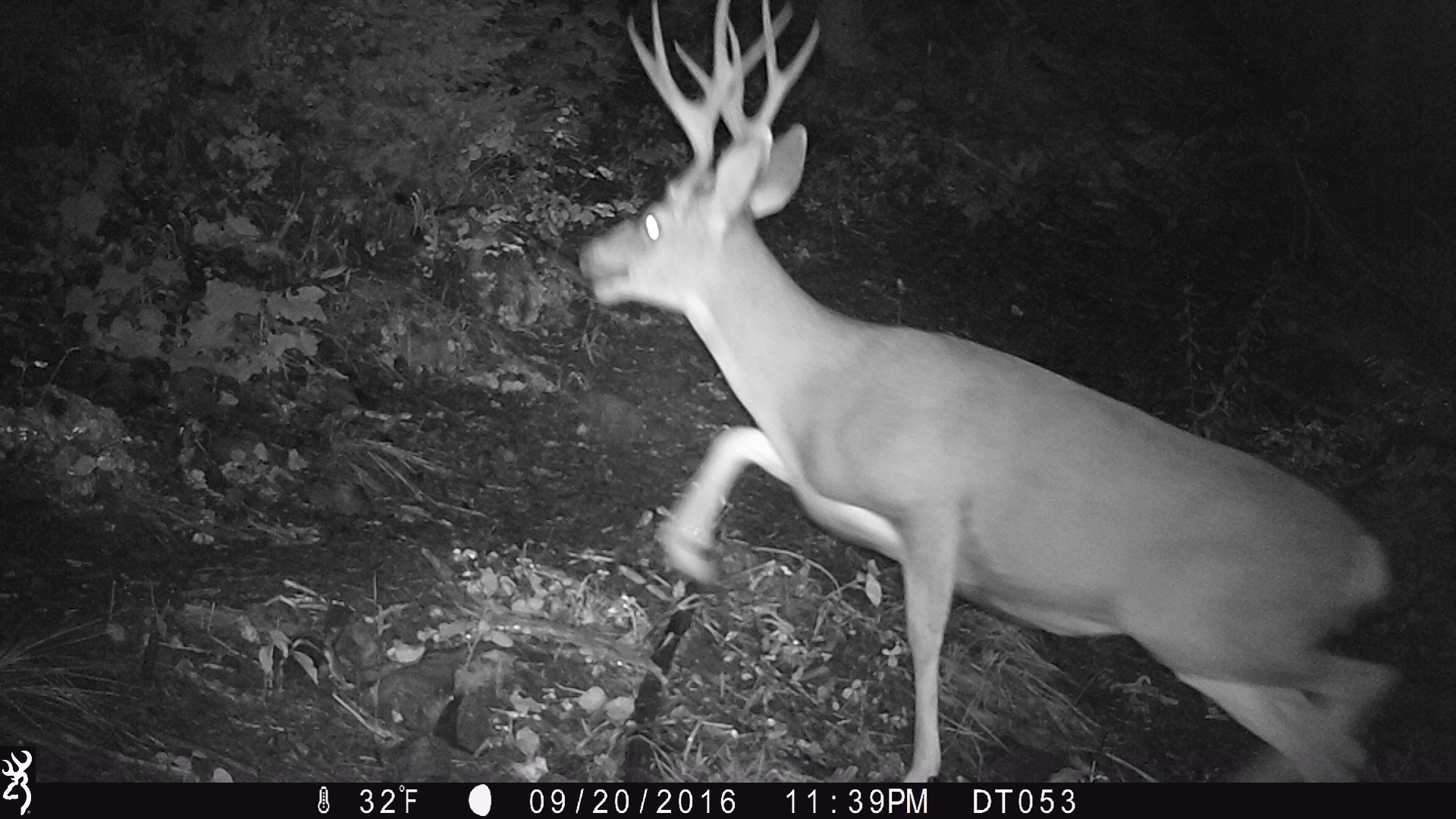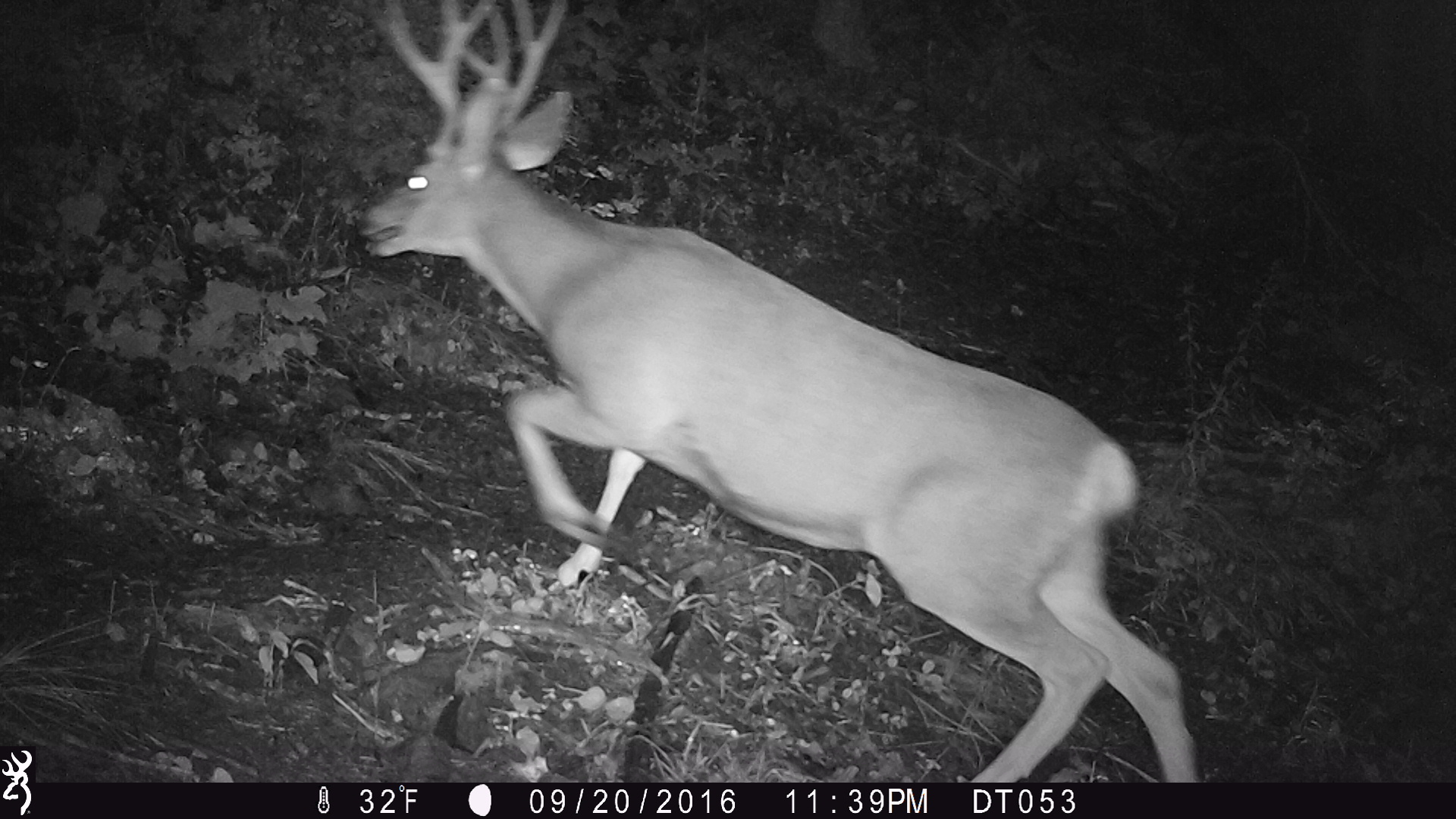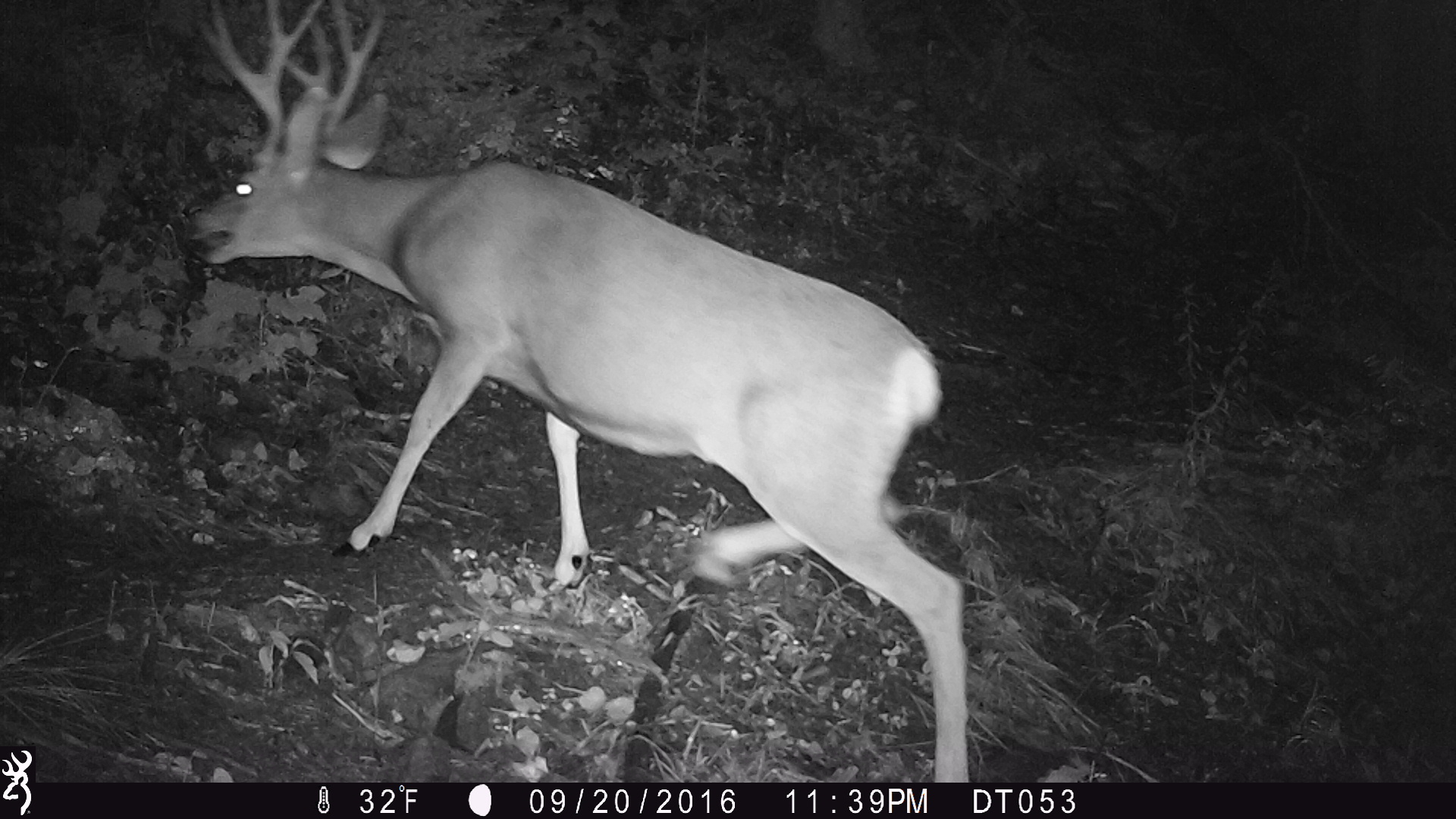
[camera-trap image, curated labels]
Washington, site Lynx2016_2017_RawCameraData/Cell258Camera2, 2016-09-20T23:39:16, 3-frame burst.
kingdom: Animalia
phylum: Chordata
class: Mammalia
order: Artiodactyla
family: Cervidae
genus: Odocoileus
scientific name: Odocoileus hemionus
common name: mule deer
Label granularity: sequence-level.